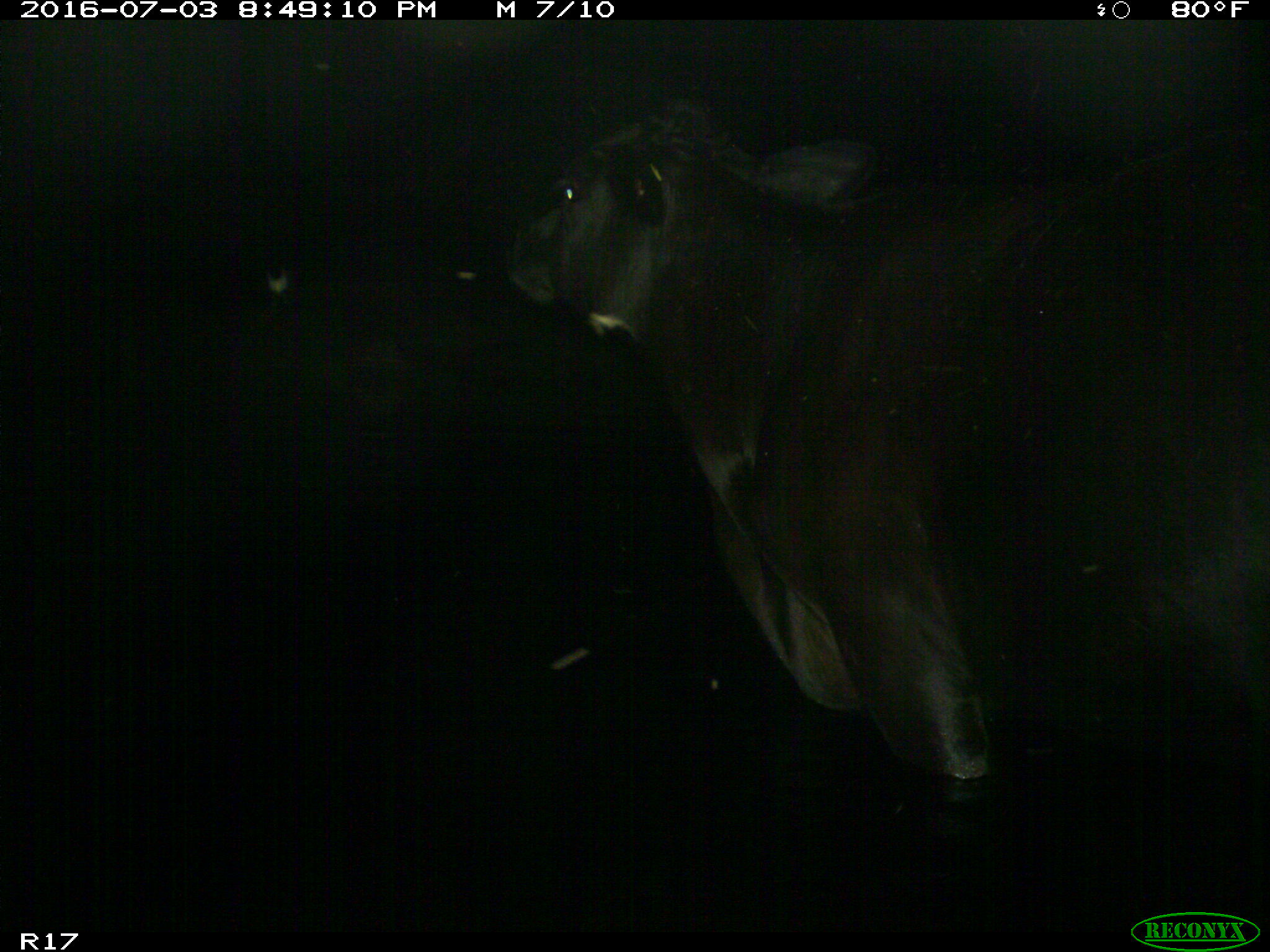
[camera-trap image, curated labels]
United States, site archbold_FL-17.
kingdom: Animalia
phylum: Chordata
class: Mammalia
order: Artiodactyla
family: Bovidae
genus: Bos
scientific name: Bos taurus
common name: domestic cow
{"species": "Bos taurus (domestic cow)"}